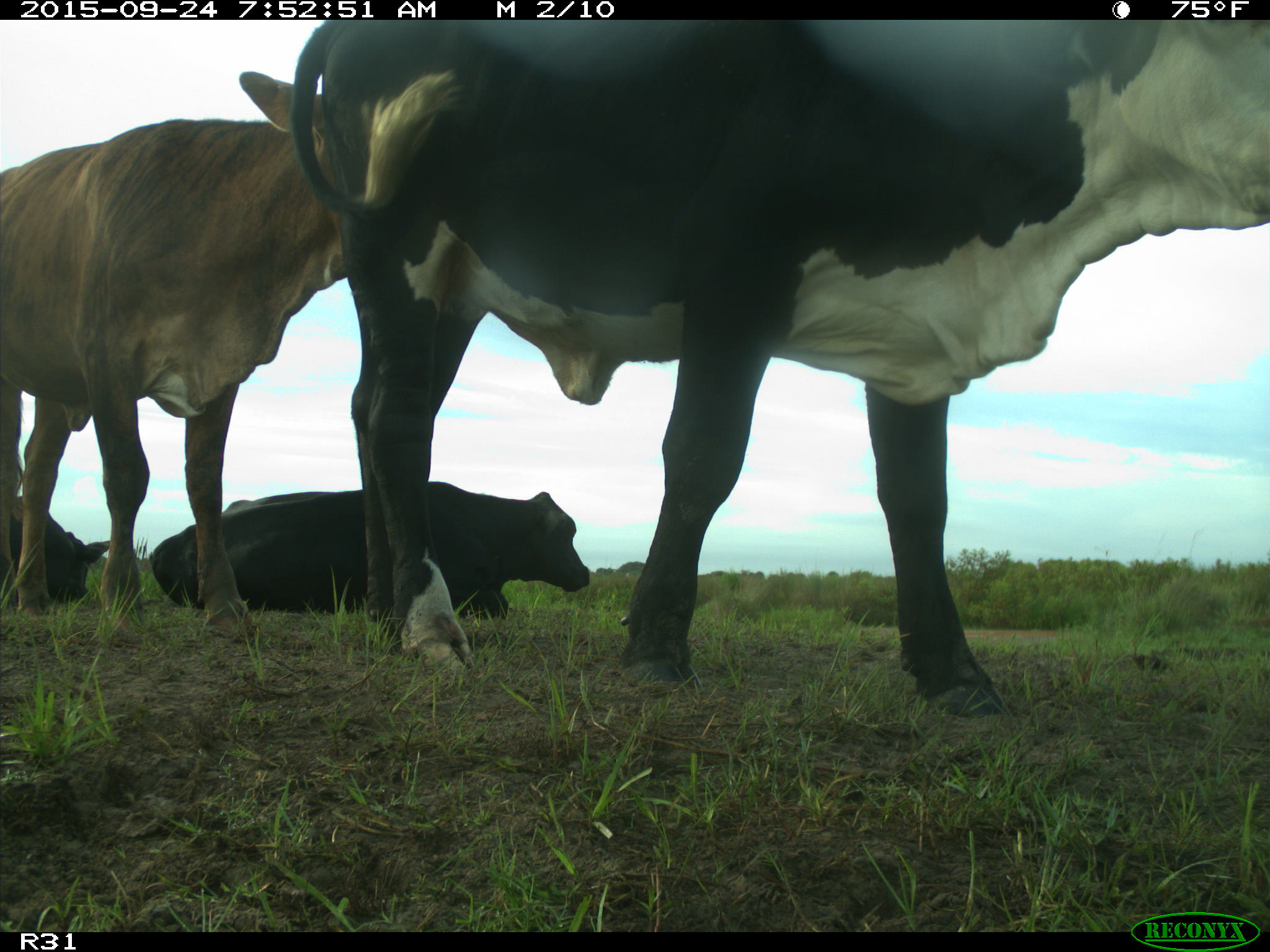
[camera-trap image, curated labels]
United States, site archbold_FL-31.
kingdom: Animalia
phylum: Chordata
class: Mammalia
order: Artiodactyla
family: Bovidae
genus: Bos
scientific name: Bos taurus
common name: domestic cow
Bos taurus (domestic cow).